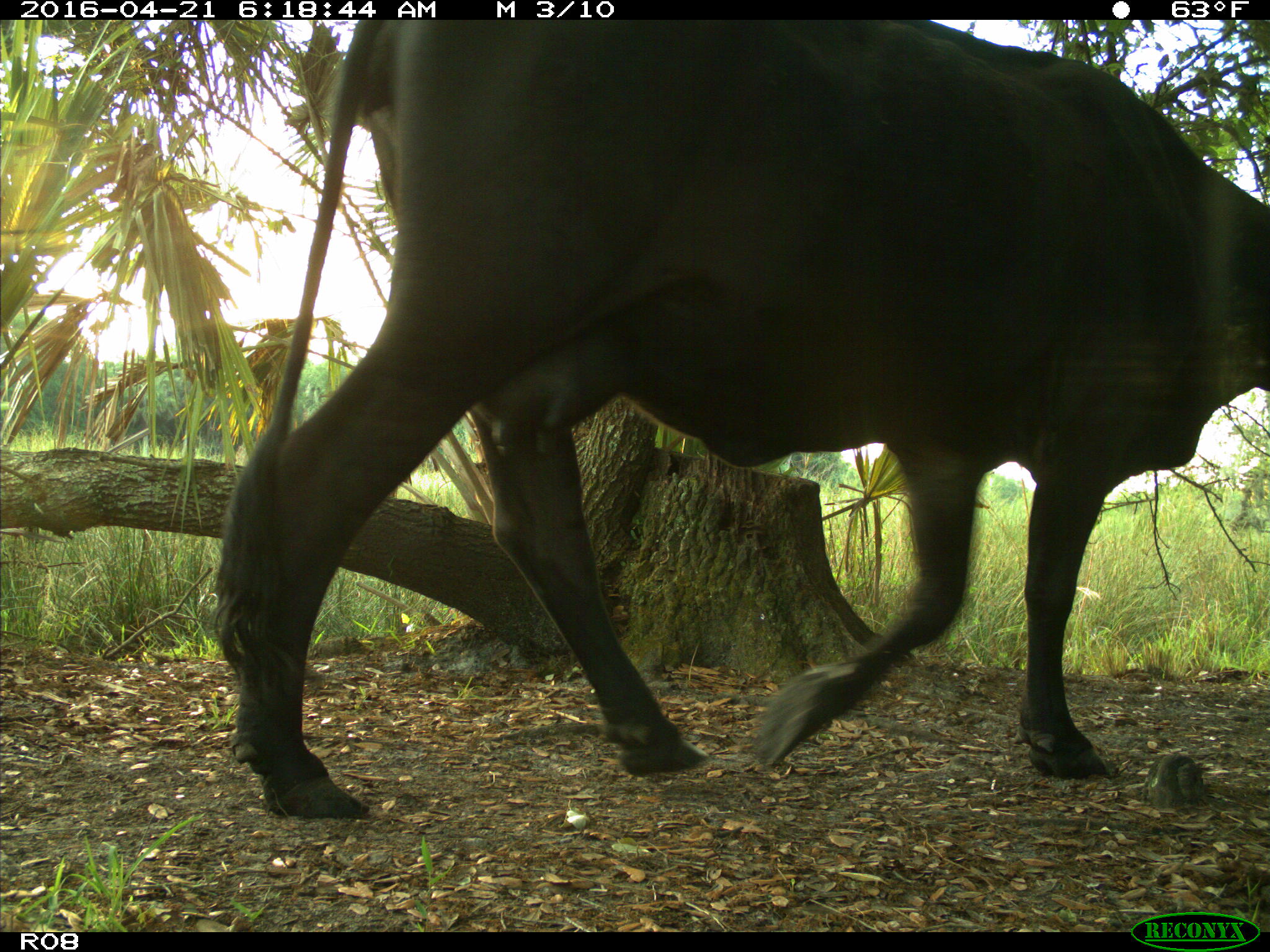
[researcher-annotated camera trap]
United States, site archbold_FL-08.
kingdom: Animalia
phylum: Chordata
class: Mammalia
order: Artiodactyla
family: Bovidae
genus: Bos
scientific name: Bos taurus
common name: domestic cow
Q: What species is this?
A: Bos taurus (domestic cow).